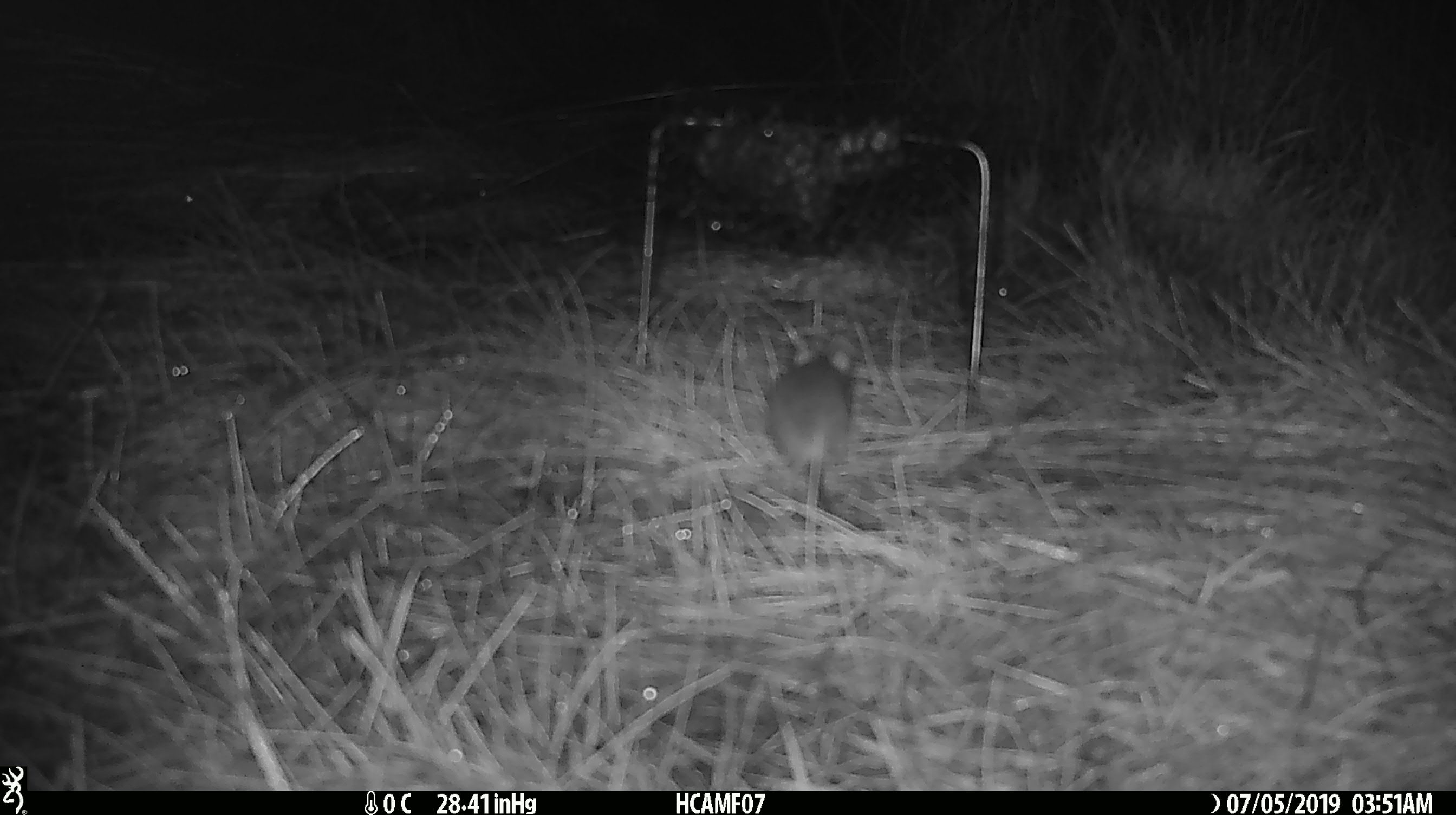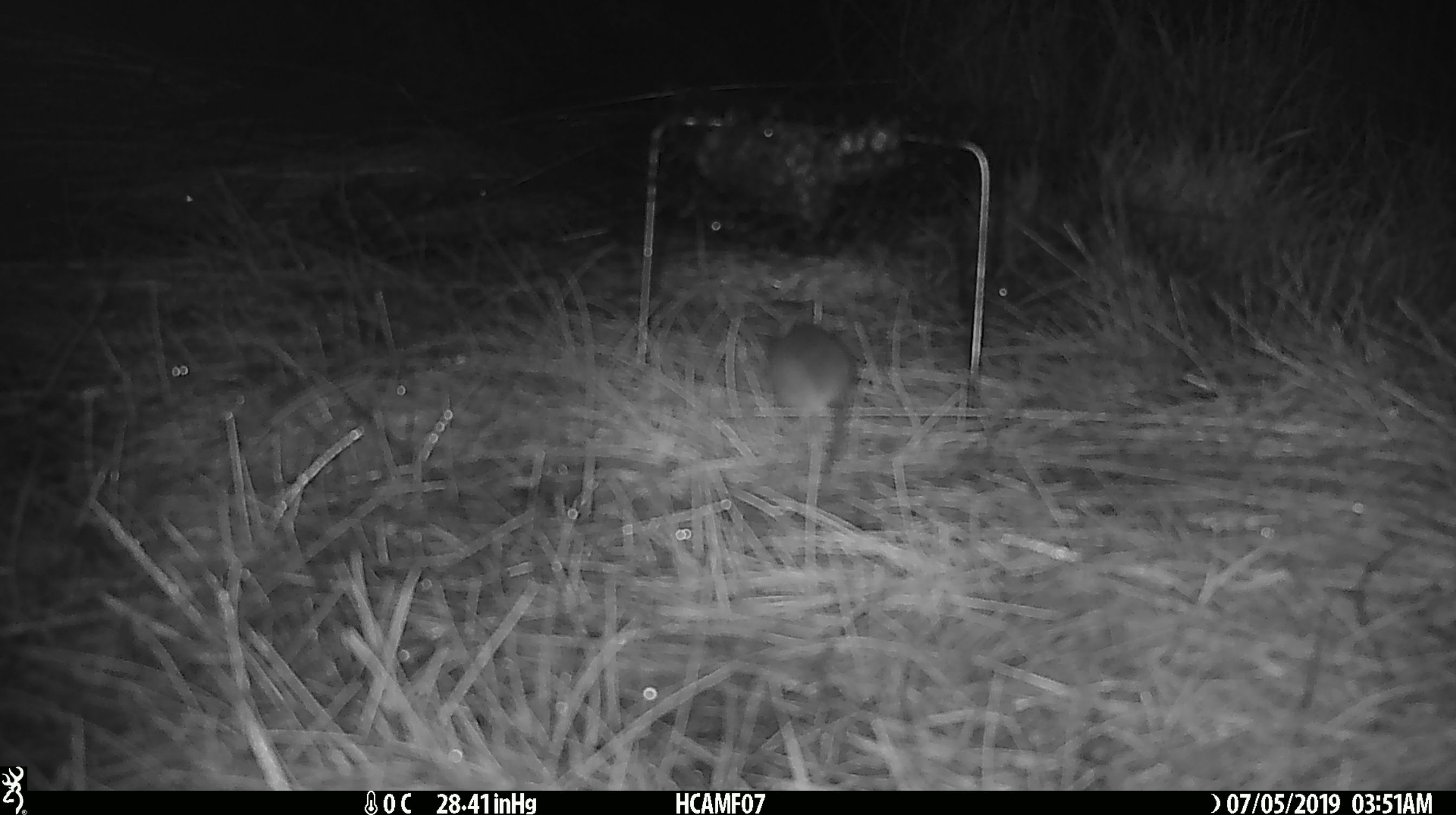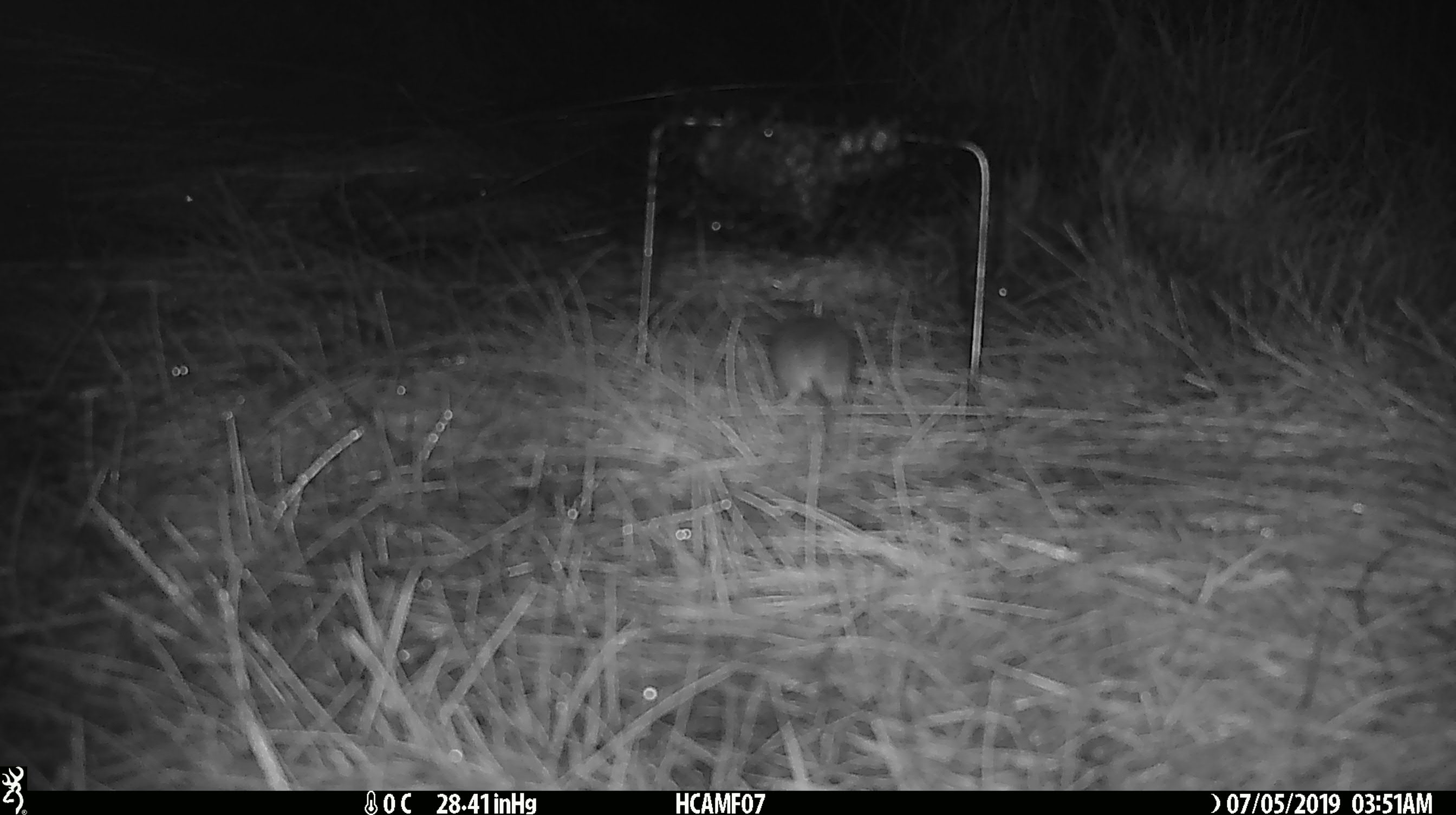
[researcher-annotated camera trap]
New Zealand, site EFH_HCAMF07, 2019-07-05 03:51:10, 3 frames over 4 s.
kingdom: Animalia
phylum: Chordata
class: Mammalia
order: Rodentia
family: Muridae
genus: Mus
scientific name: Mus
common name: mouse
Mouse (Mus).